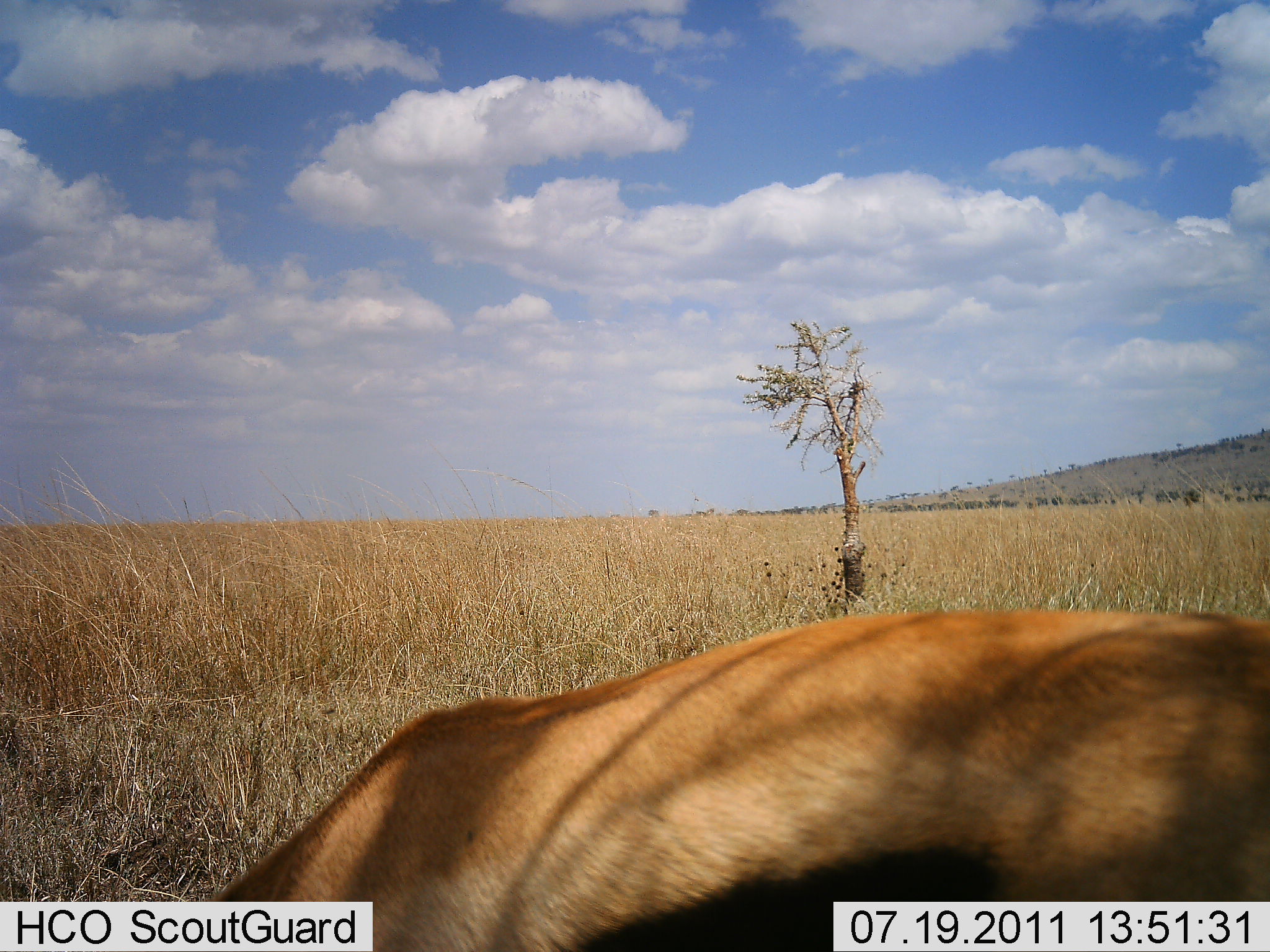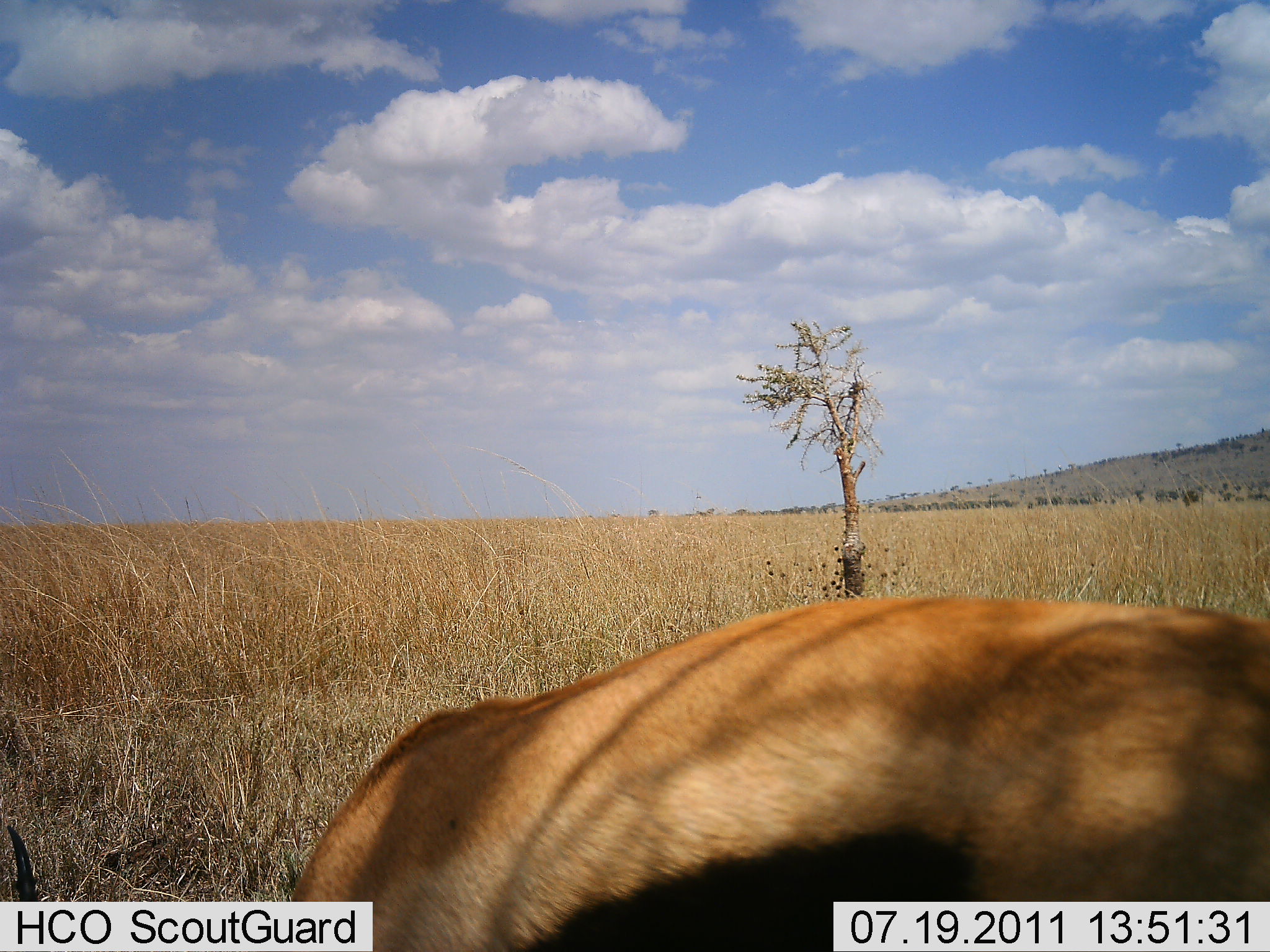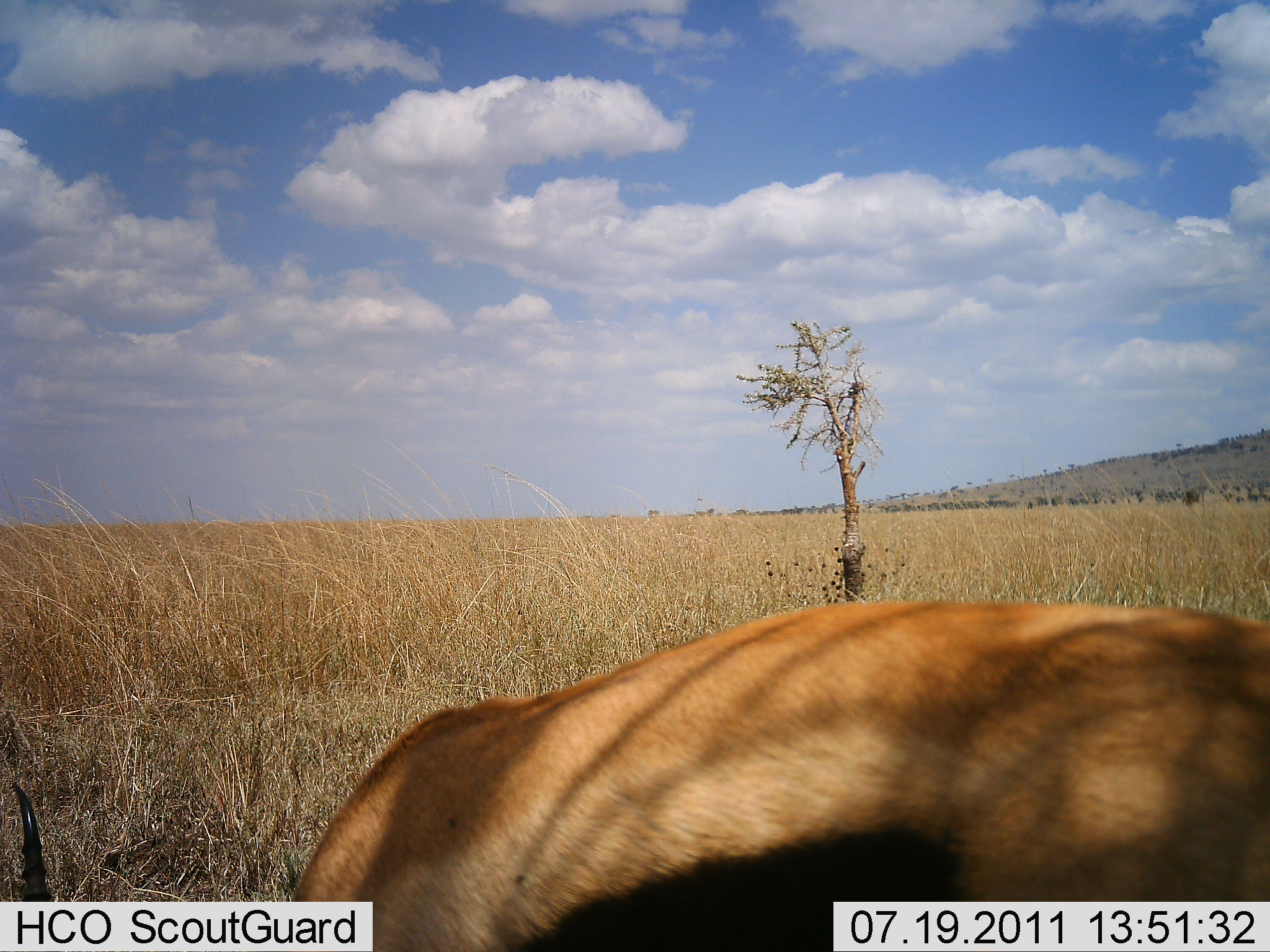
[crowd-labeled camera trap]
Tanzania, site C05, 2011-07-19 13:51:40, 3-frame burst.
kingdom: Animalia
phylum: Chordata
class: Mammalia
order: Artiodactyla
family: Bovidae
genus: Eudorcas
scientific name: Eudorcas thomsonii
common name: thomson's gazelle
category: gazellethomsons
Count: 1.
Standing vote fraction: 30%.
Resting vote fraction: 10%.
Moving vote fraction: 0%.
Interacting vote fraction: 0%.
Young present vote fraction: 0%.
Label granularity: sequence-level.